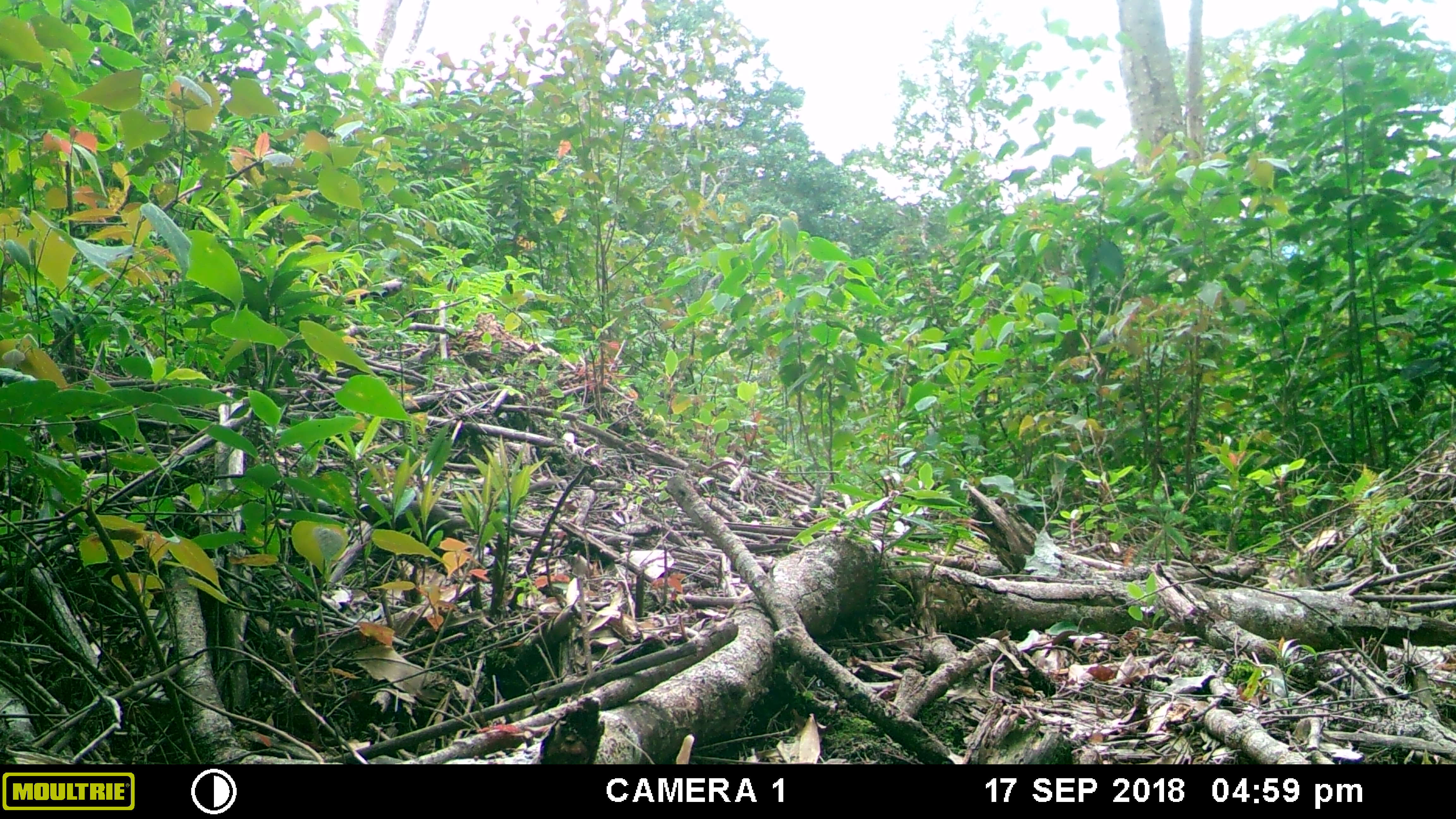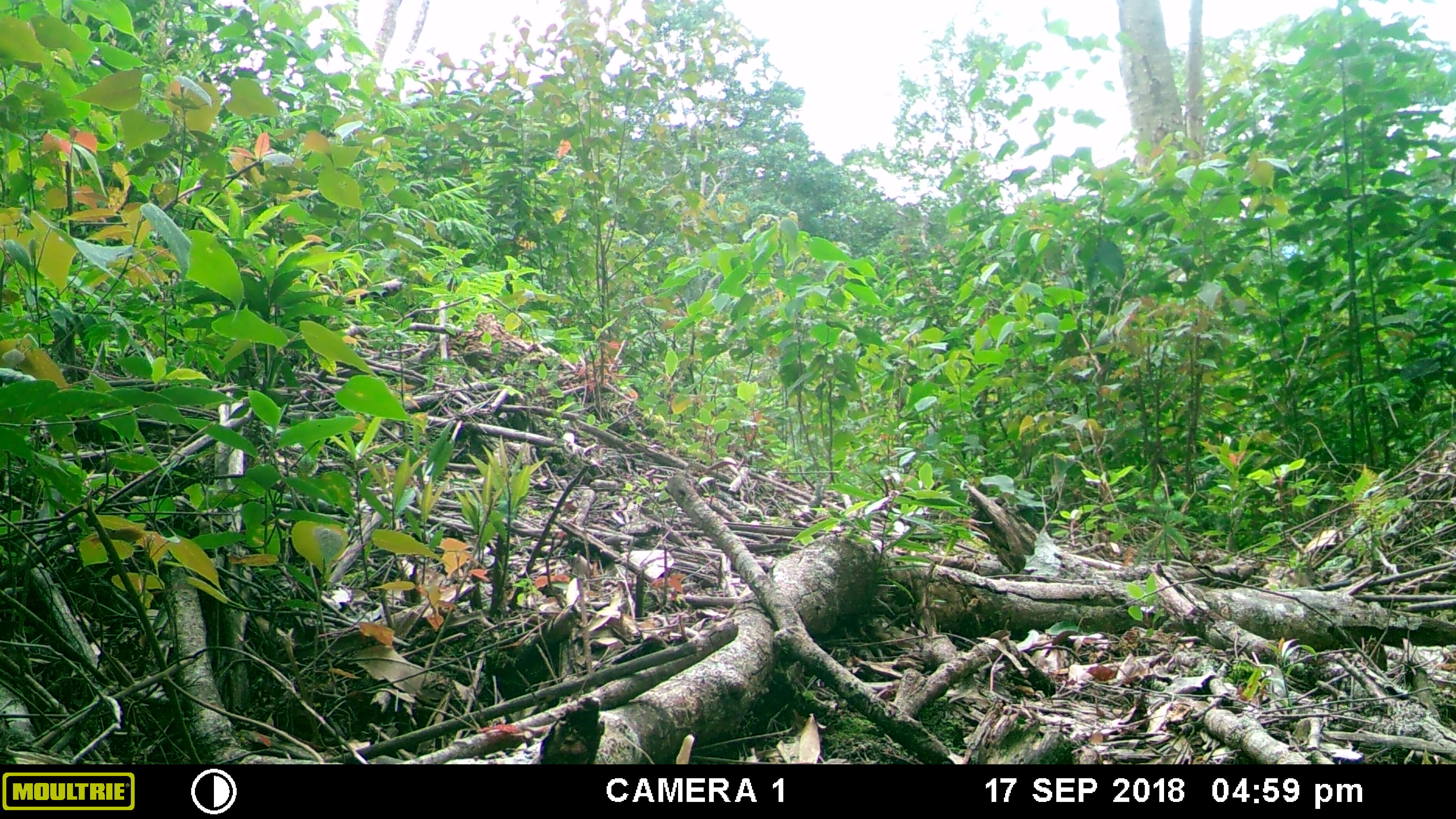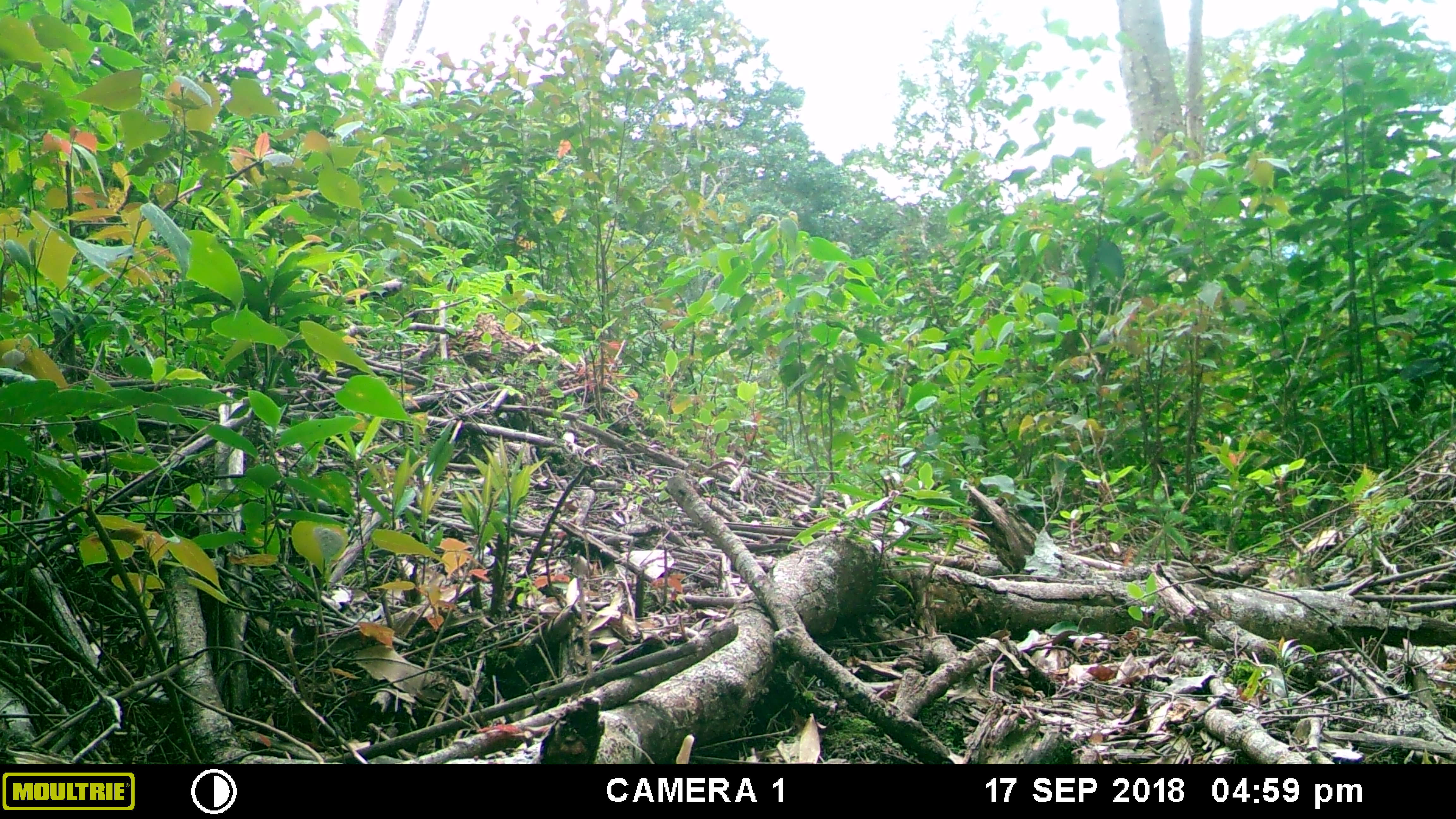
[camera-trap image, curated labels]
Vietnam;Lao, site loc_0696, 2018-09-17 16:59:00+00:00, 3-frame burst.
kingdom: Animalia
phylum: Chordata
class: Mammalia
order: Scandentia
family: Tupaiidae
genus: Tupaia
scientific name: Tupaia belangeri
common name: northern treeshrew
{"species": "northern treeshrew (Tupaia belangeri)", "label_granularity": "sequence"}